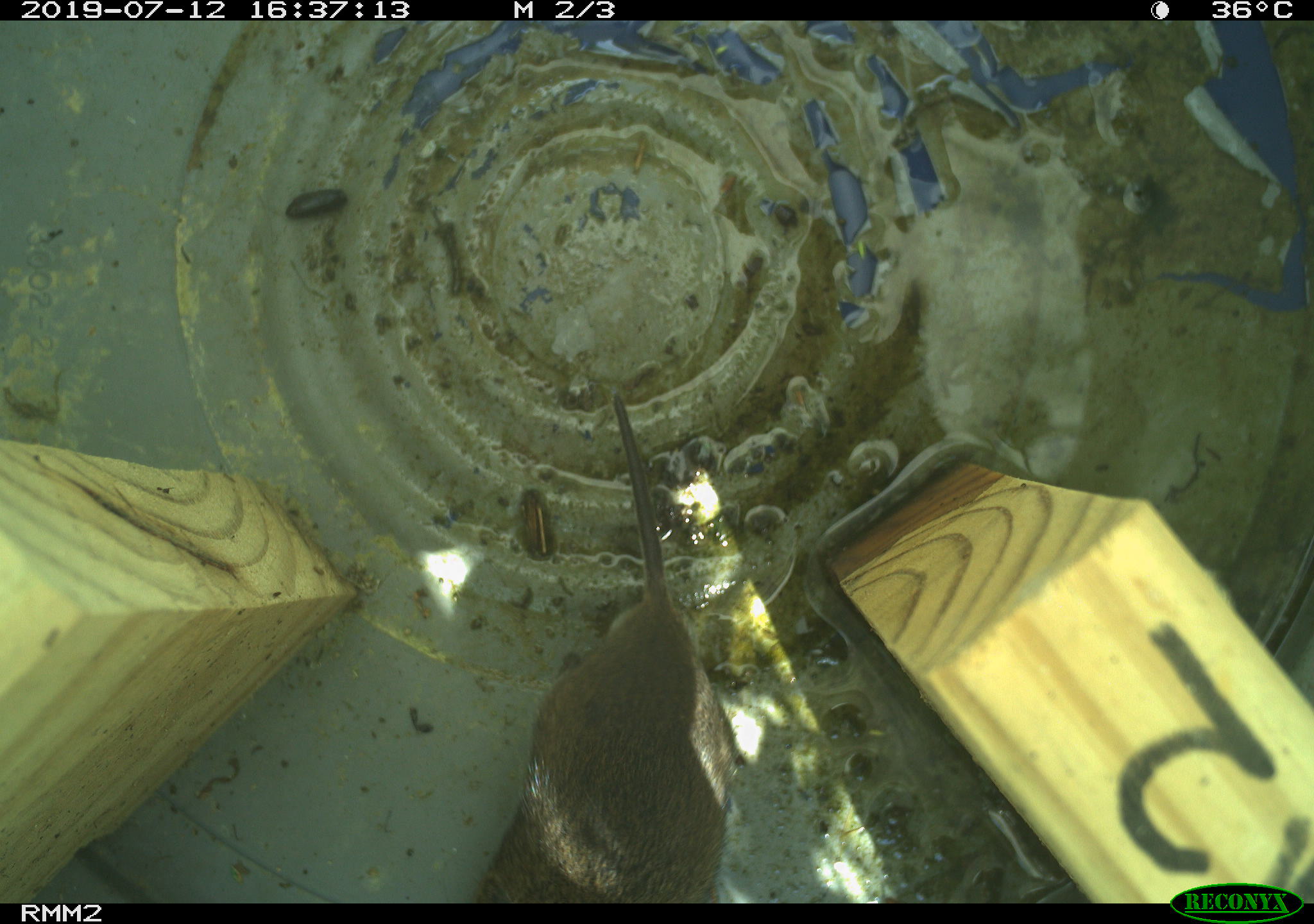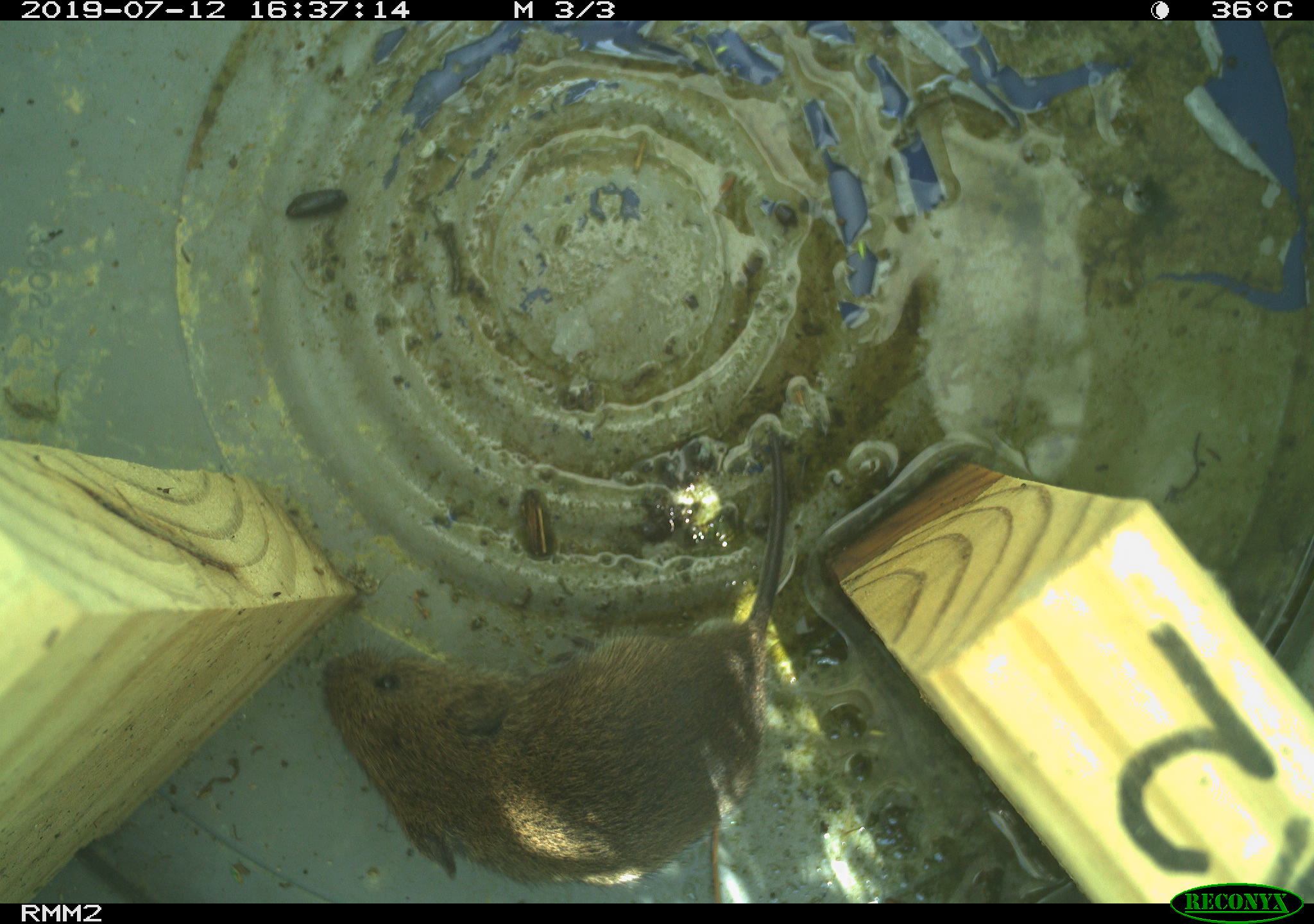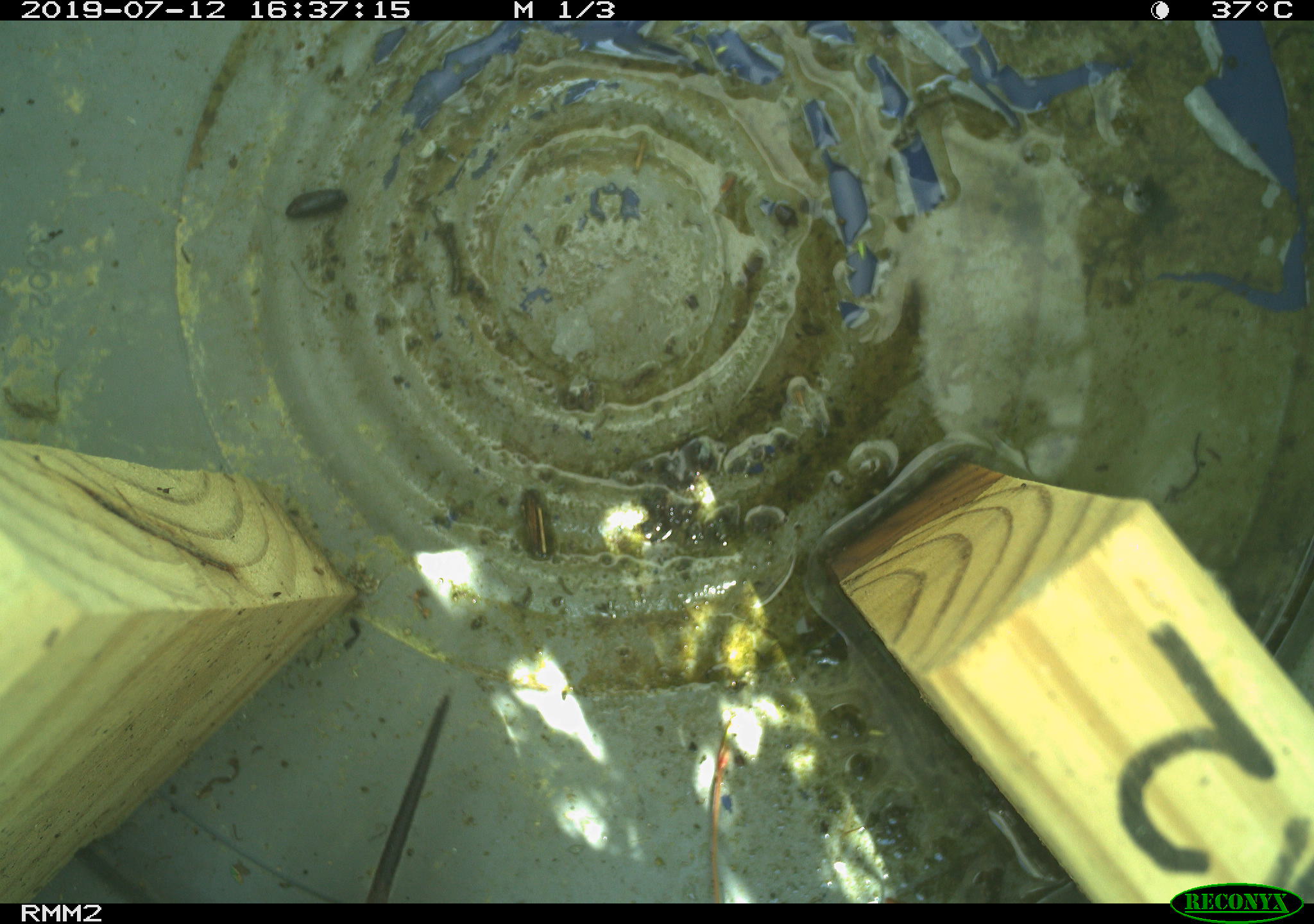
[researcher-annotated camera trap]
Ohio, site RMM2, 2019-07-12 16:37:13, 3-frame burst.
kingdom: Animalia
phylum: Chordata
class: Mammalia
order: Rodentia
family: Cricetidae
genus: Microtus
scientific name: Microtus pennsylvanicus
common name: meadow vole